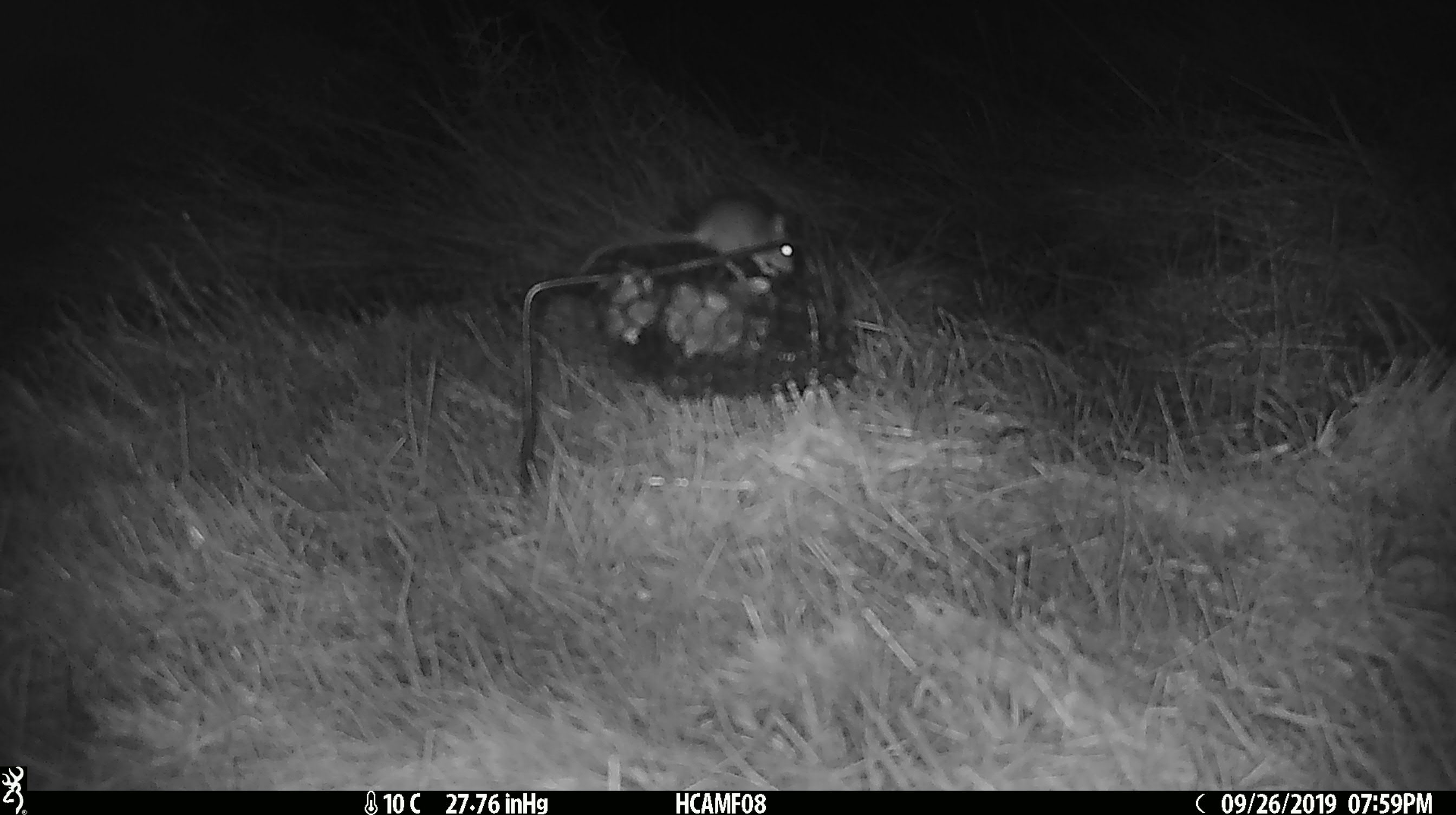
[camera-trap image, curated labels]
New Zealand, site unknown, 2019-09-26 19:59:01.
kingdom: Animalia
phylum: Chordata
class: Mammalia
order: Rodentia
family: Muridae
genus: Mus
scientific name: Mus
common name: mouse